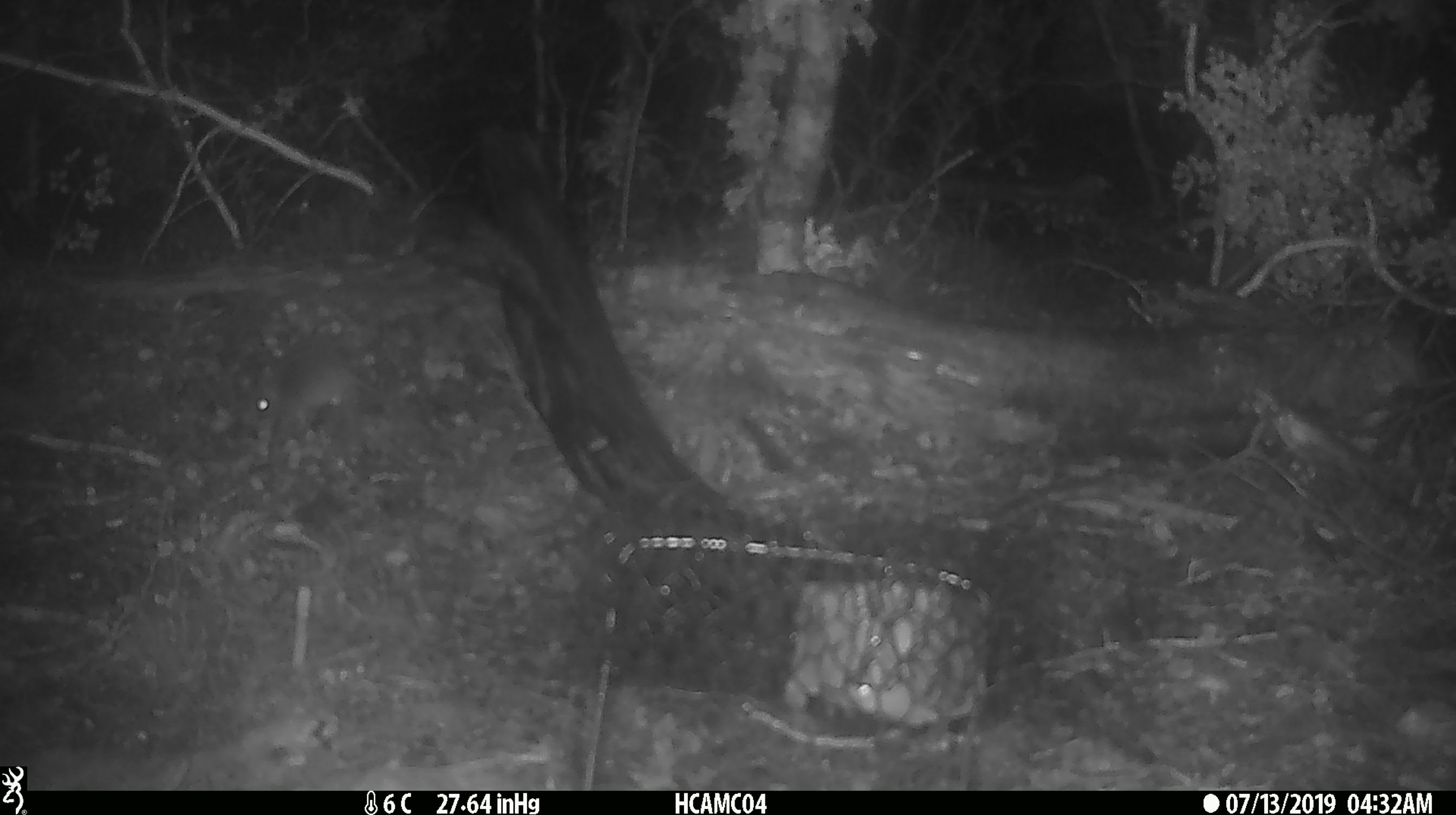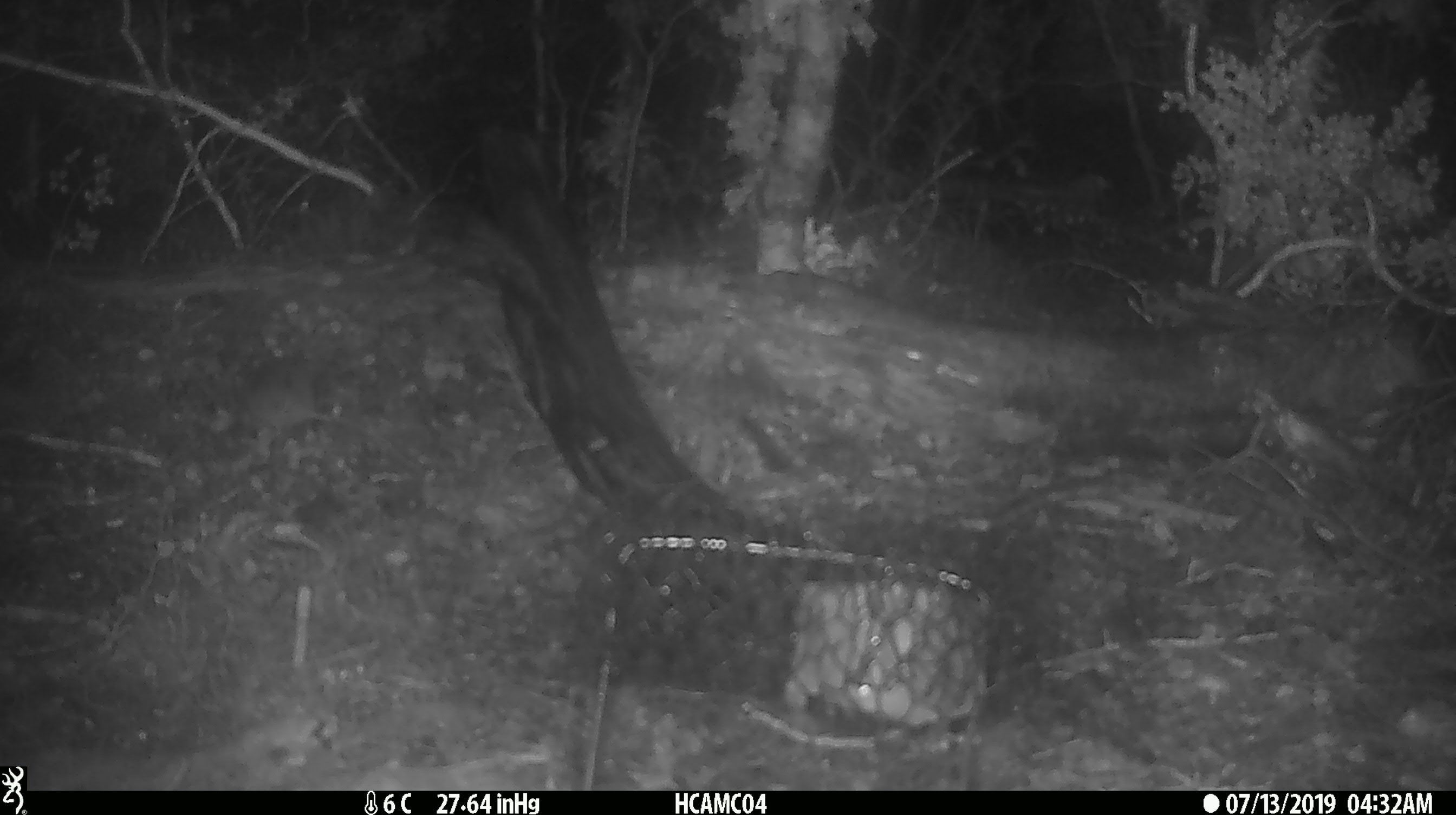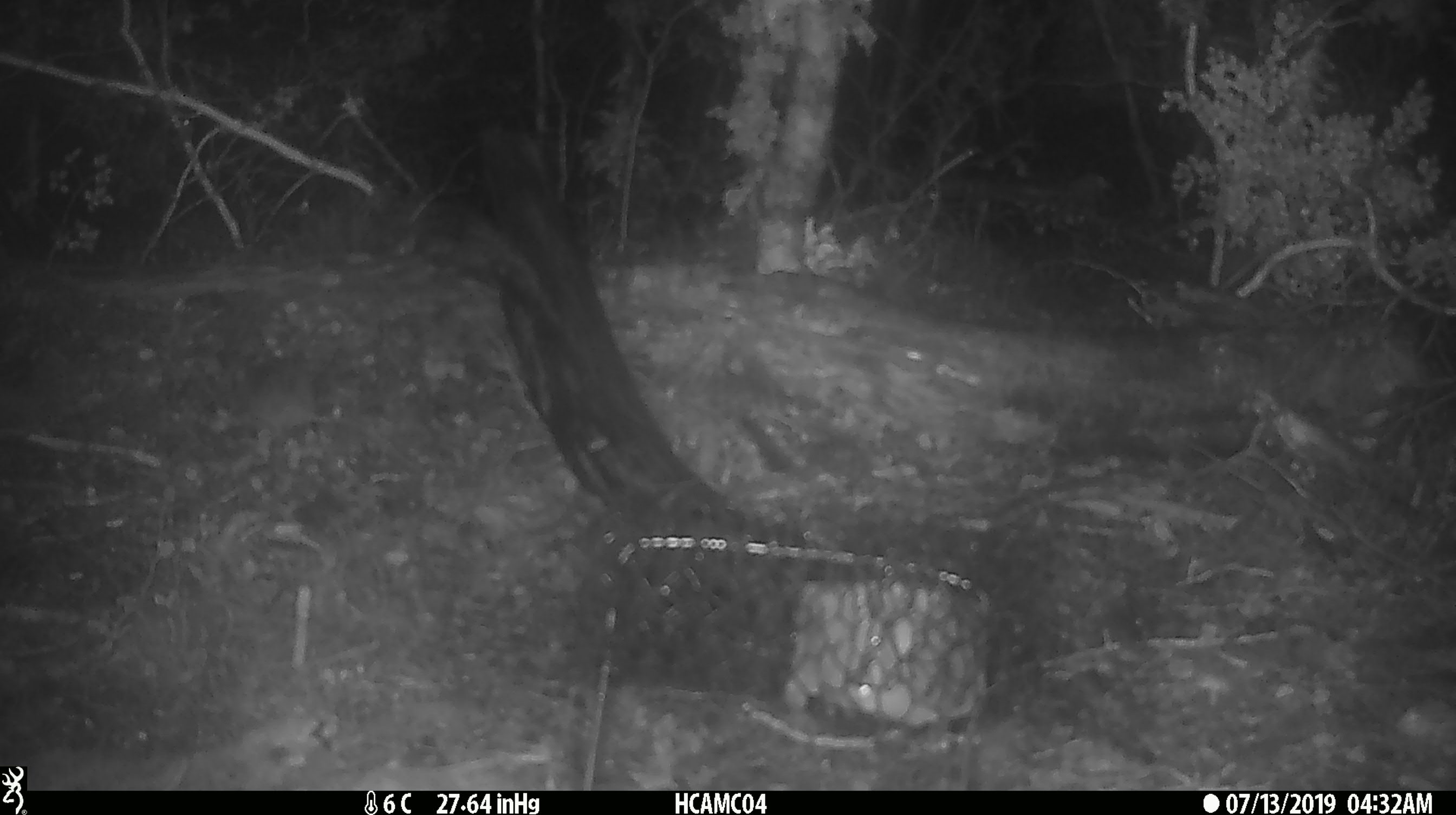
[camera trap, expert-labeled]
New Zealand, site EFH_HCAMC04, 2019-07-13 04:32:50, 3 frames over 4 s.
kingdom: Animalia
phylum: Chordata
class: Mammalia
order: Rodentia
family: Muridae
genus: Mus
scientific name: Mus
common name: mouse